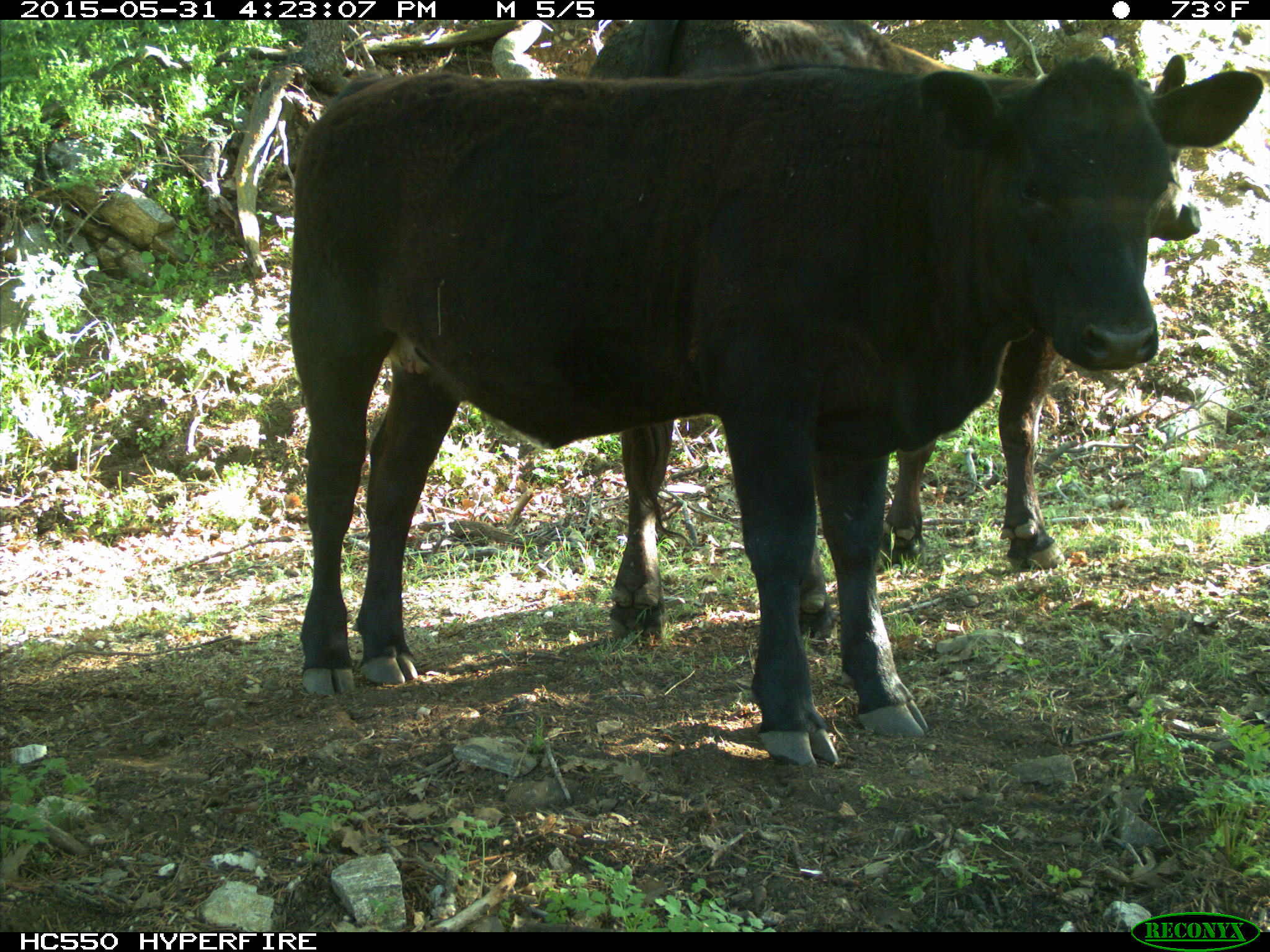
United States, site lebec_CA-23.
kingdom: Animalia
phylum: Chordata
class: Mammalia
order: Artiodactyla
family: Bovidae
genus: Bos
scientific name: Bos taurus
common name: domestic cow